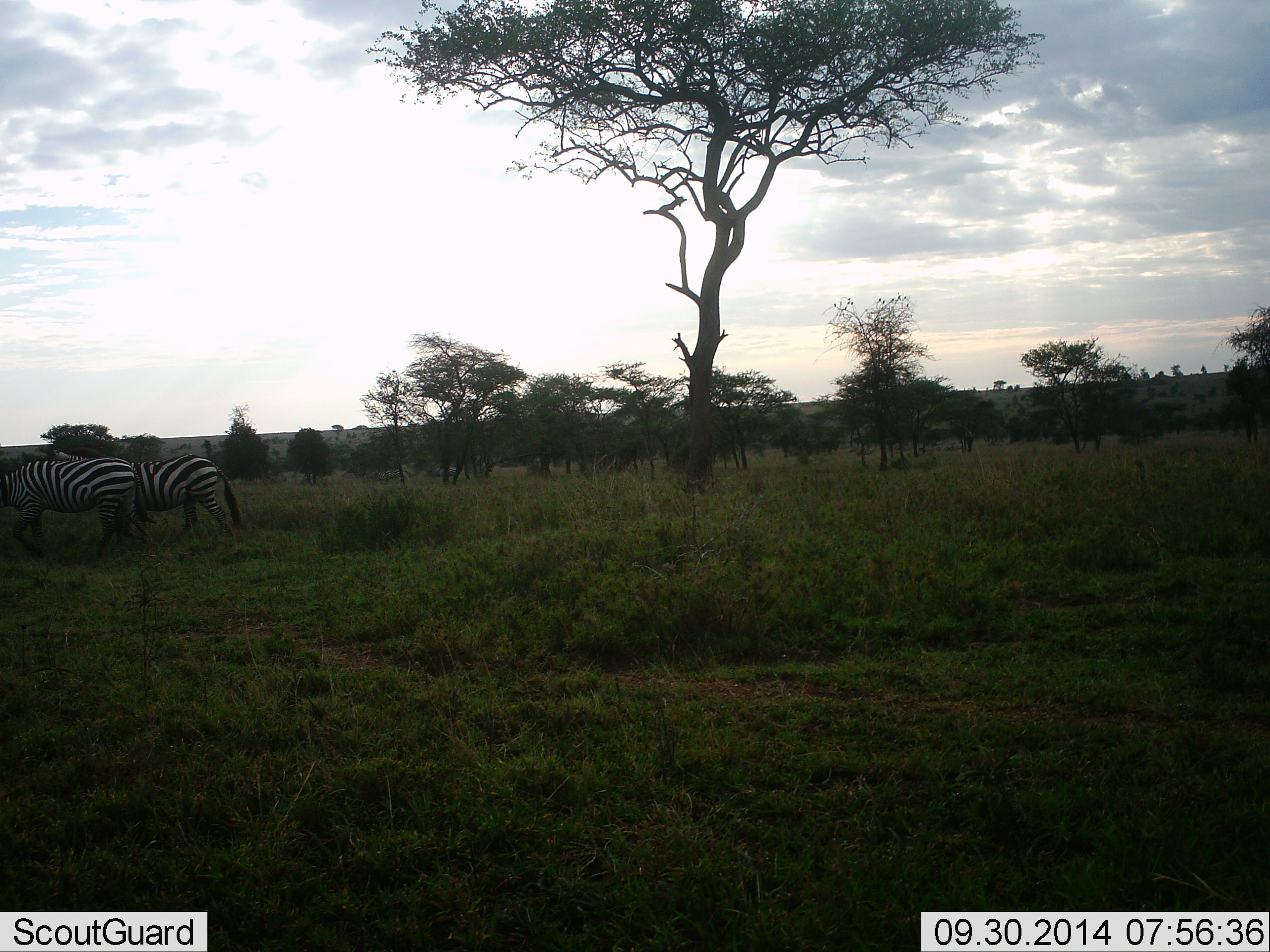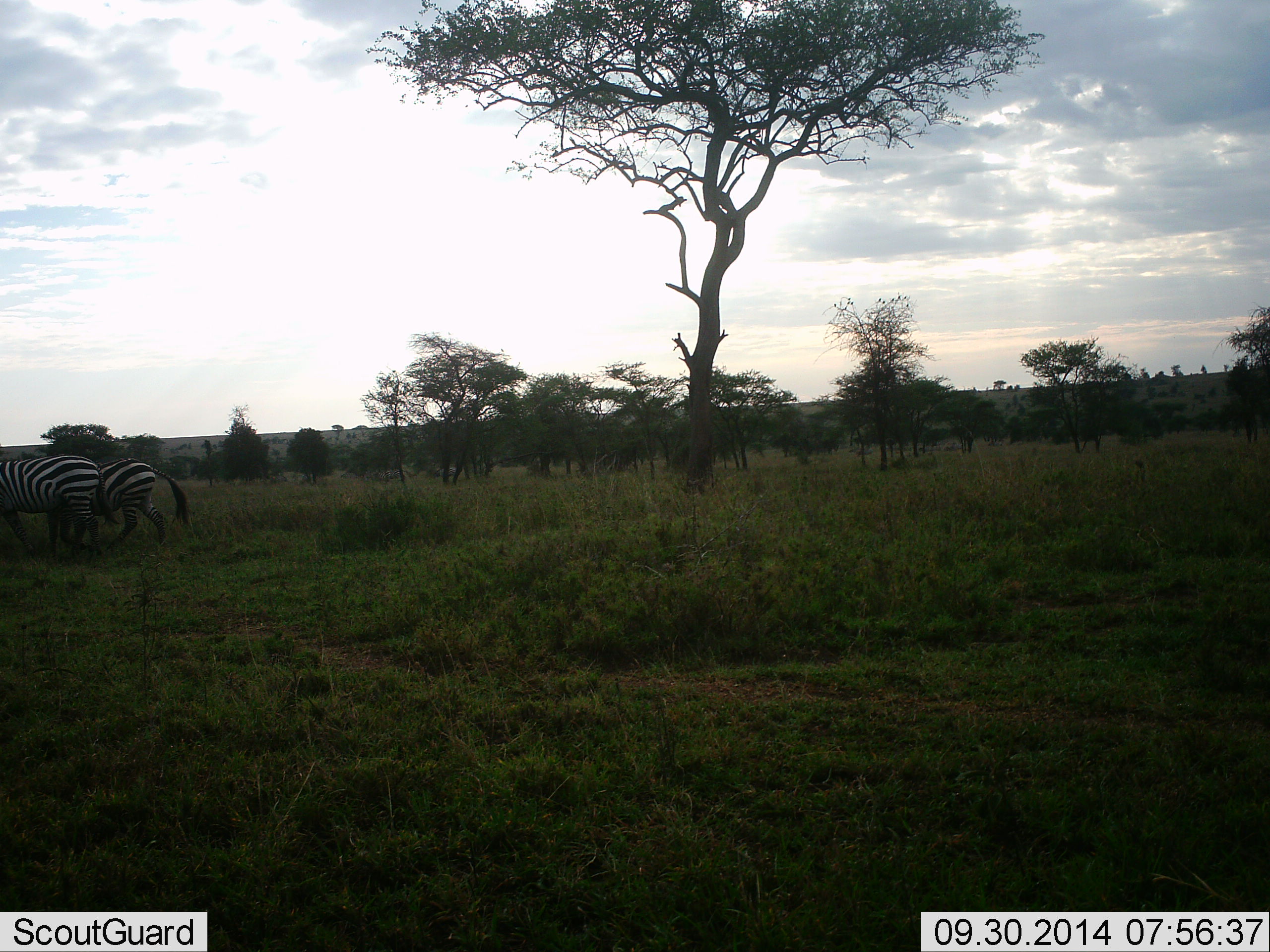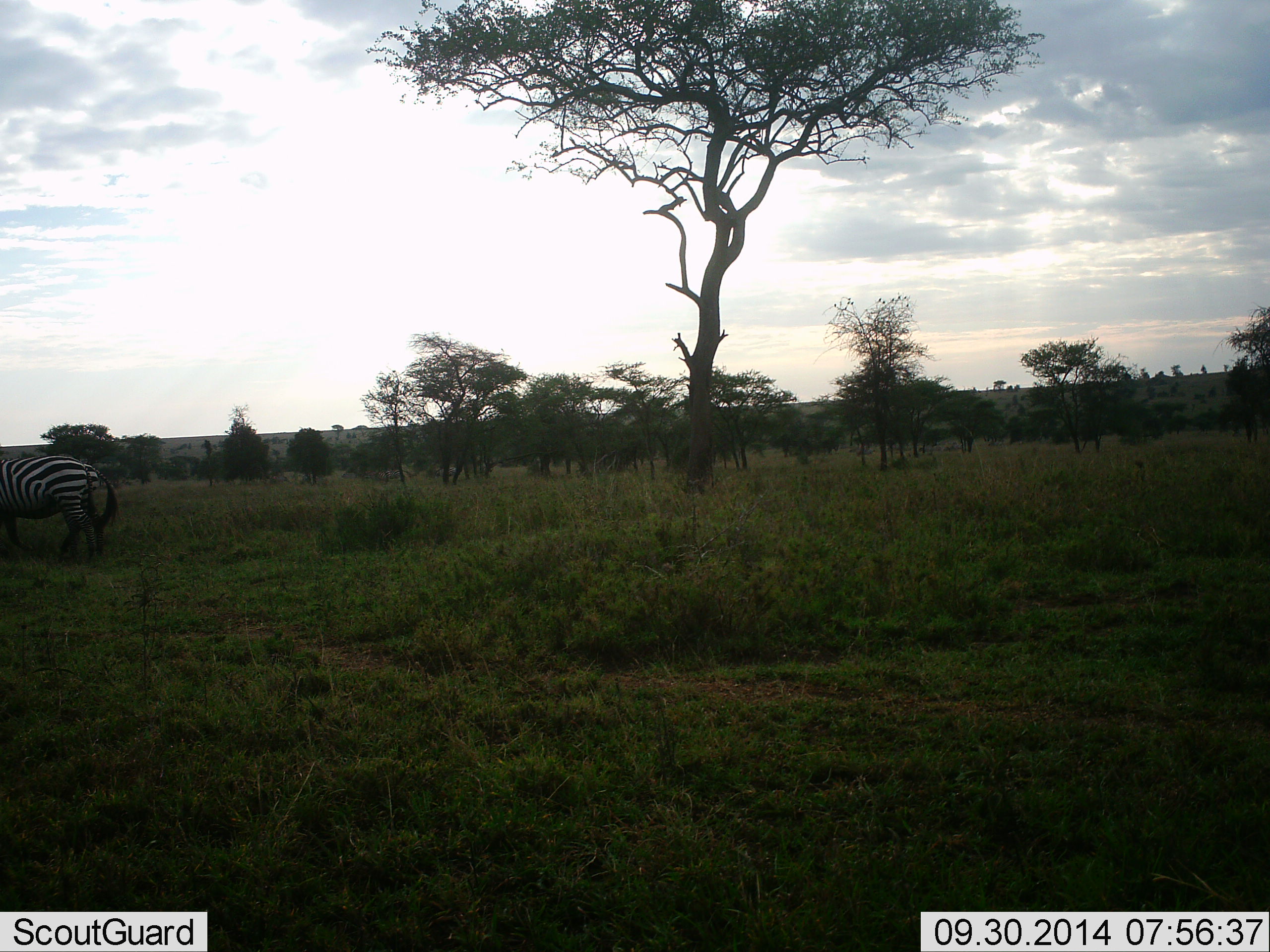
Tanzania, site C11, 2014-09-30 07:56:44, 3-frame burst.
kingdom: Animalia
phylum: Chordata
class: Mammalia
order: Perissodactyla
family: Equidae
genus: Equus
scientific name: Equus quagga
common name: plains zebra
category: zebra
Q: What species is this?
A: Zebra (plains zebra) (Equus quagga).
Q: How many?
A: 2.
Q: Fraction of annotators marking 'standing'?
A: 10%.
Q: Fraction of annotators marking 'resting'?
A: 0%.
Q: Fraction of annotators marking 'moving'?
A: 90%.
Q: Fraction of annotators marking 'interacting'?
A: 0%.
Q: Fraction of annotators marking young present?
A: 0%.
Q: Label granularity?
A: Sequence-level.